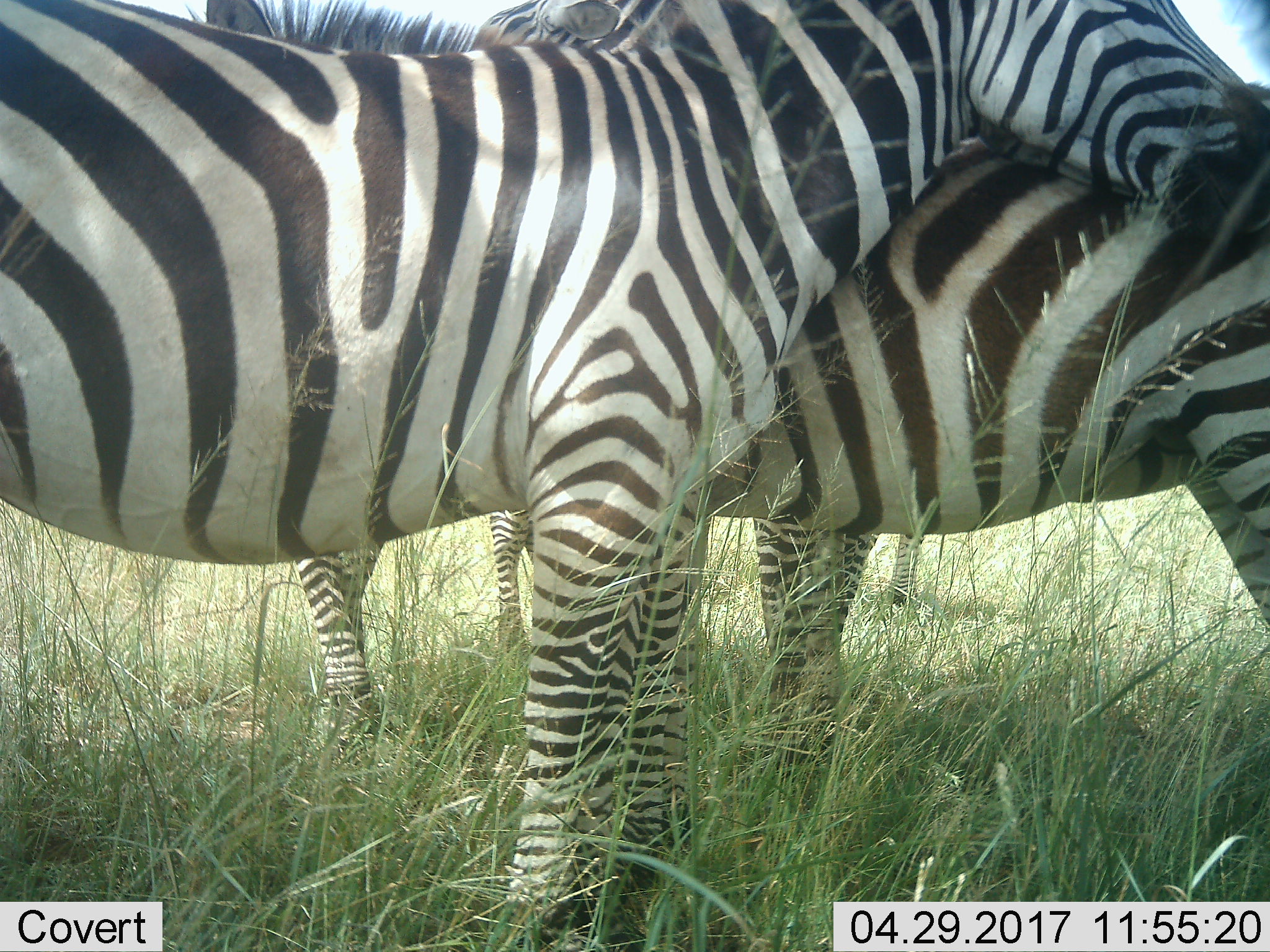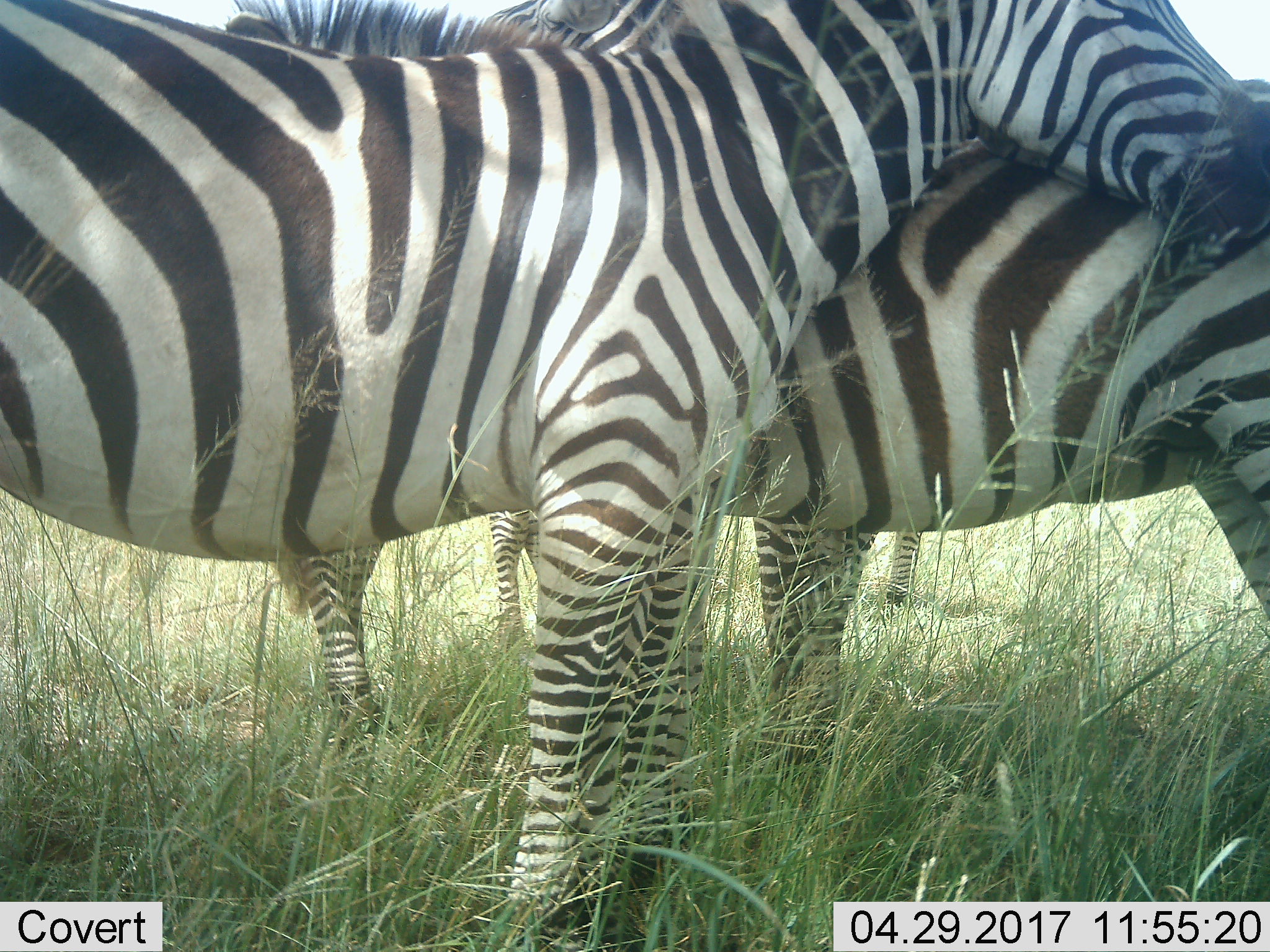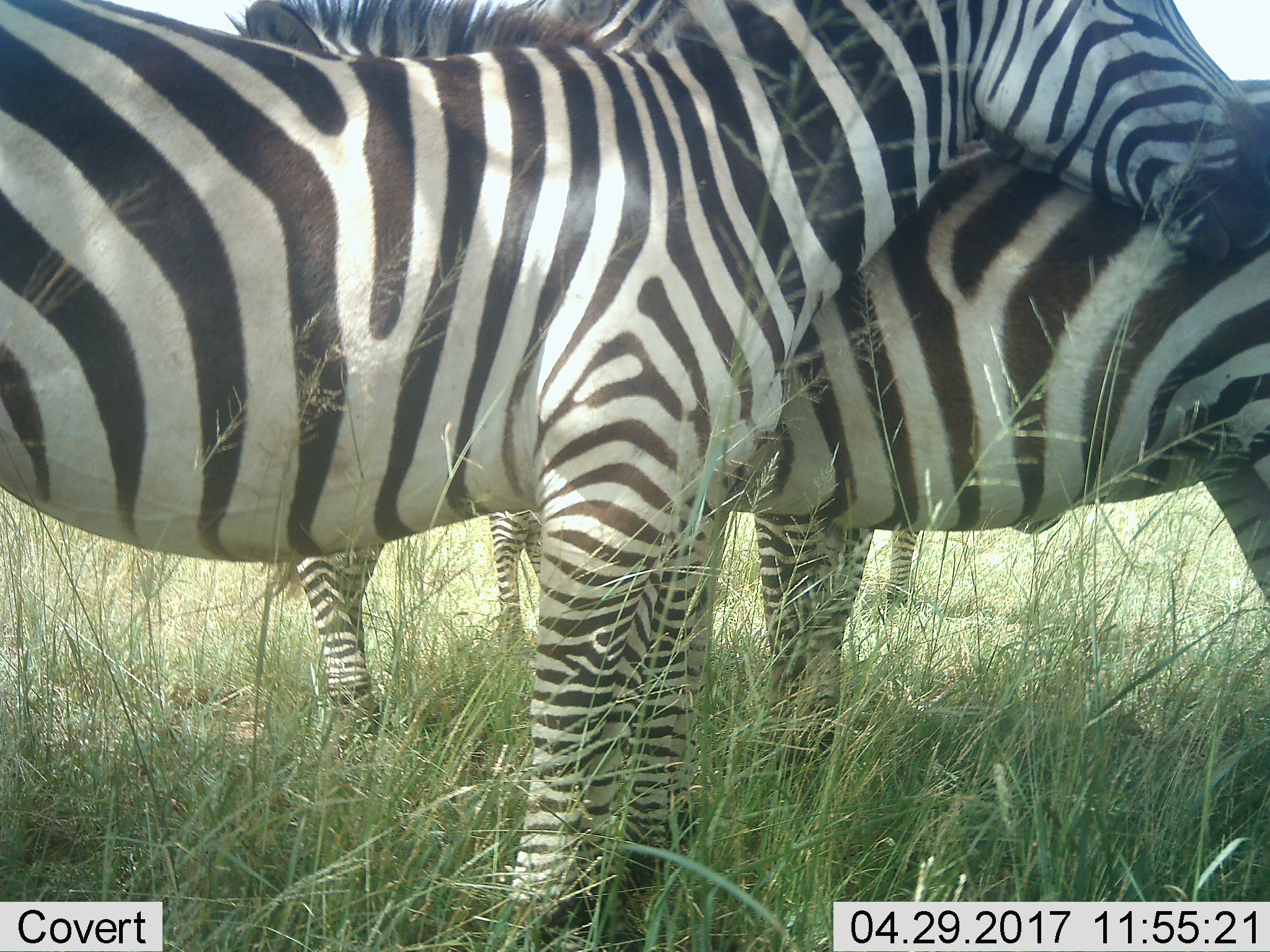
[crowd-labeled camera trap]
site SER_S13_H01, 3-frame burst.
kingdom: Animalia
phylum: Chordata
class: Mammalia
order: Perissodactyla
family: Equidae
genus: Equus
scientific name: Equus quagga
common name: plains zebra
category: zebraplains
Zebraplains (plains zebra) (Equus quagga), count 4. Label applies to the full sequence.